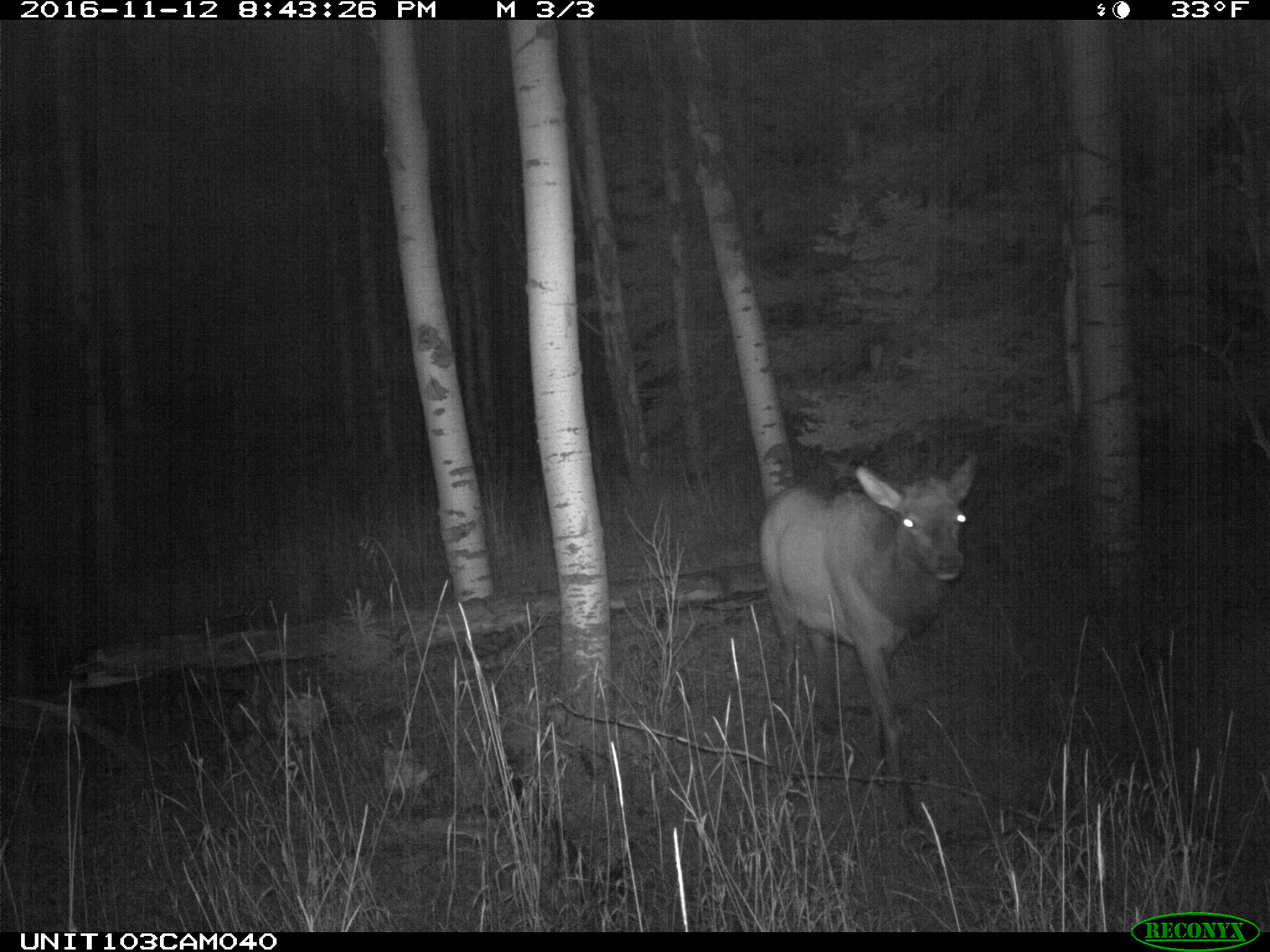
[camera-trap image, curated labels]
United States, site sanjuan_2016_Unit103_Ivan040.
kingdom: Animalia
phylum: Chordata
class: Mammalia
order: Artiodactyla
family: Cervidae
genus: Cervus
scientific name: Cervus elaphus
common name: red deer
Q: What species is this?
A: Cervus elaphus (red deer).